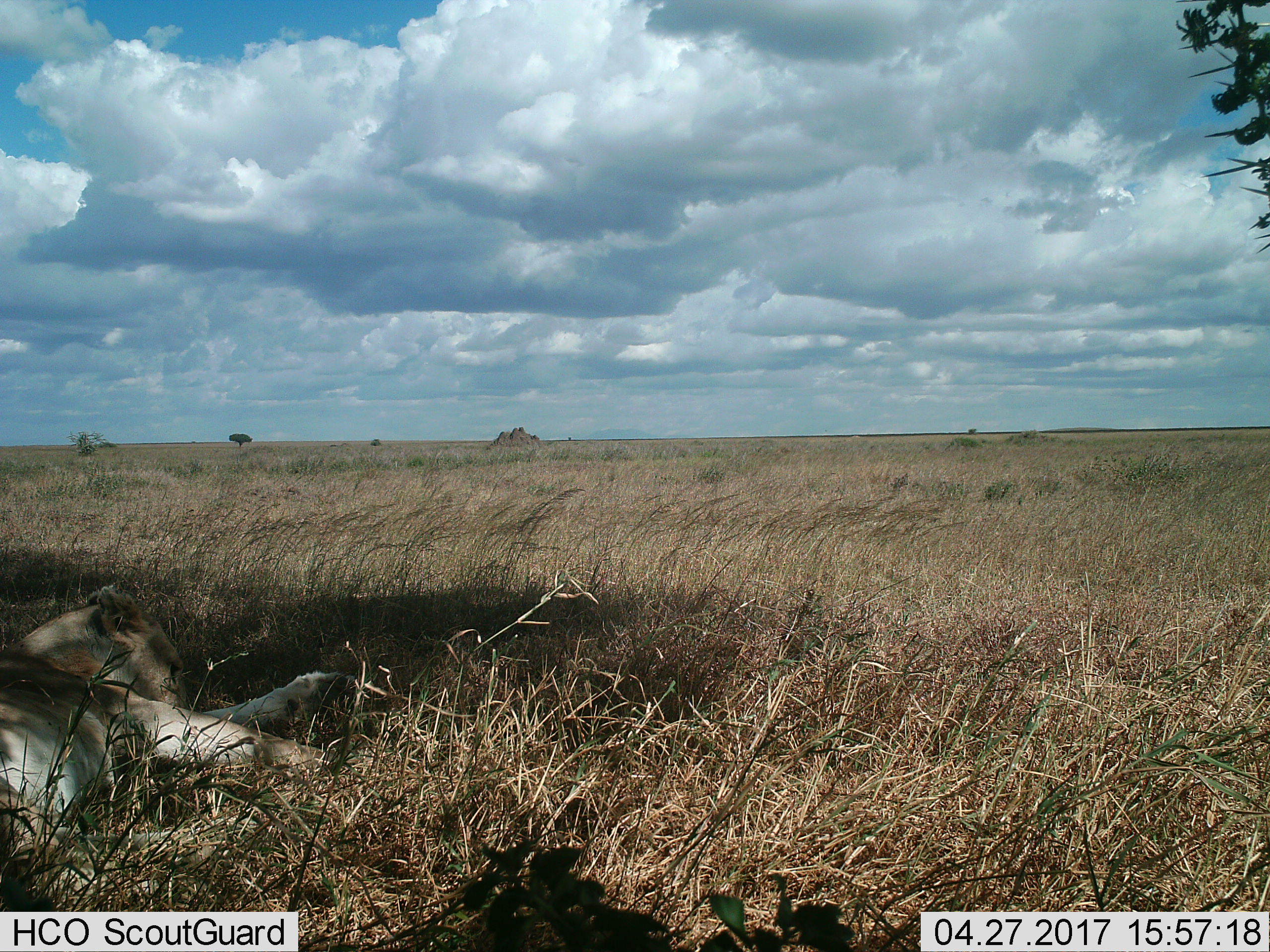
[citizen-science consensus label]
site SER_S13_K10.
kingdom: Animalia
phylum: Chordata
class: Mammalia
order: Carnivora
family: Felidae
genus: Panthera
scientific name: Panthera leo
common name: lion female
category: lionfemale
Lionfemale (lion female) (Panthera leo), count 1. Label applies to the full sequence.